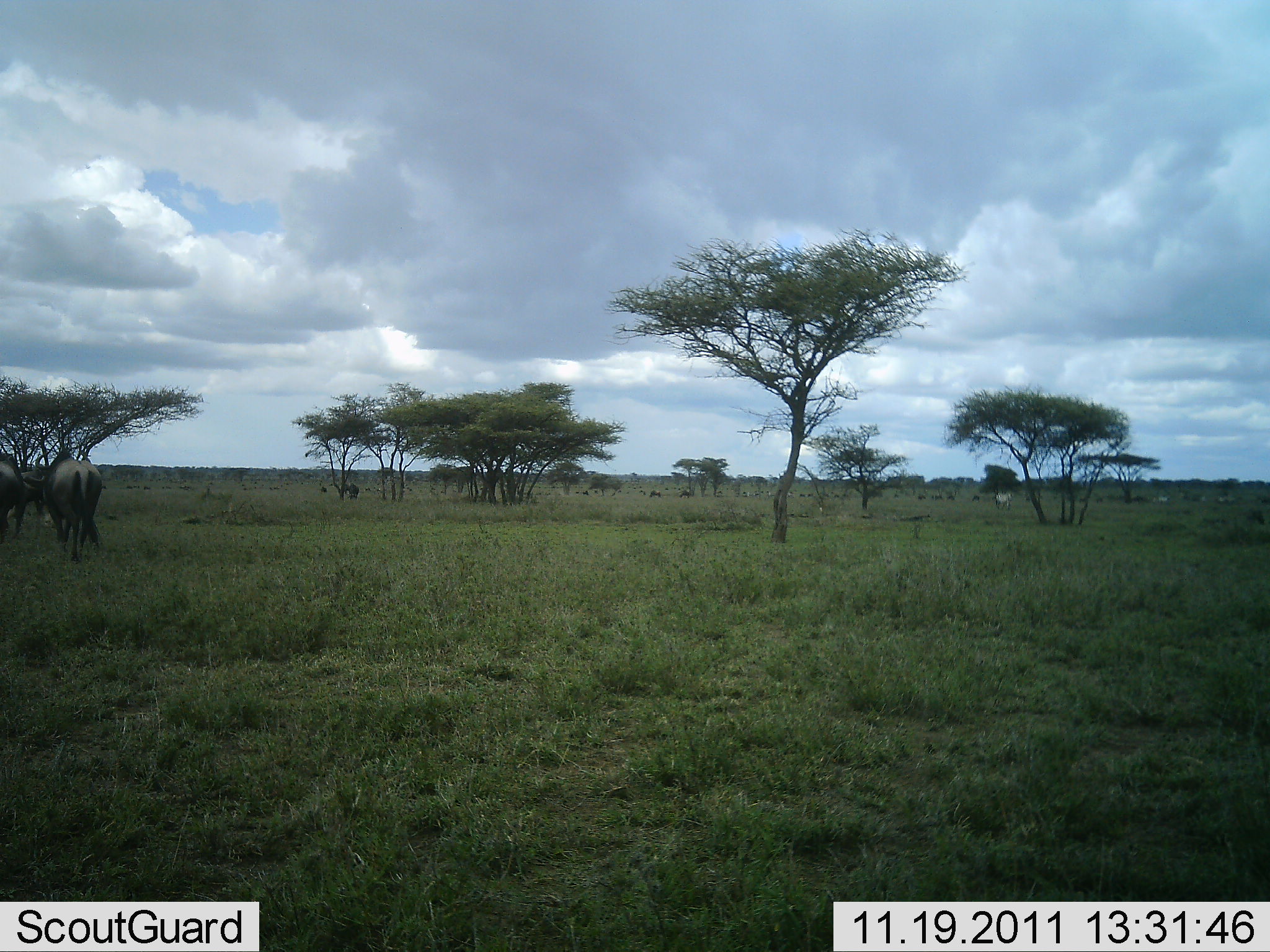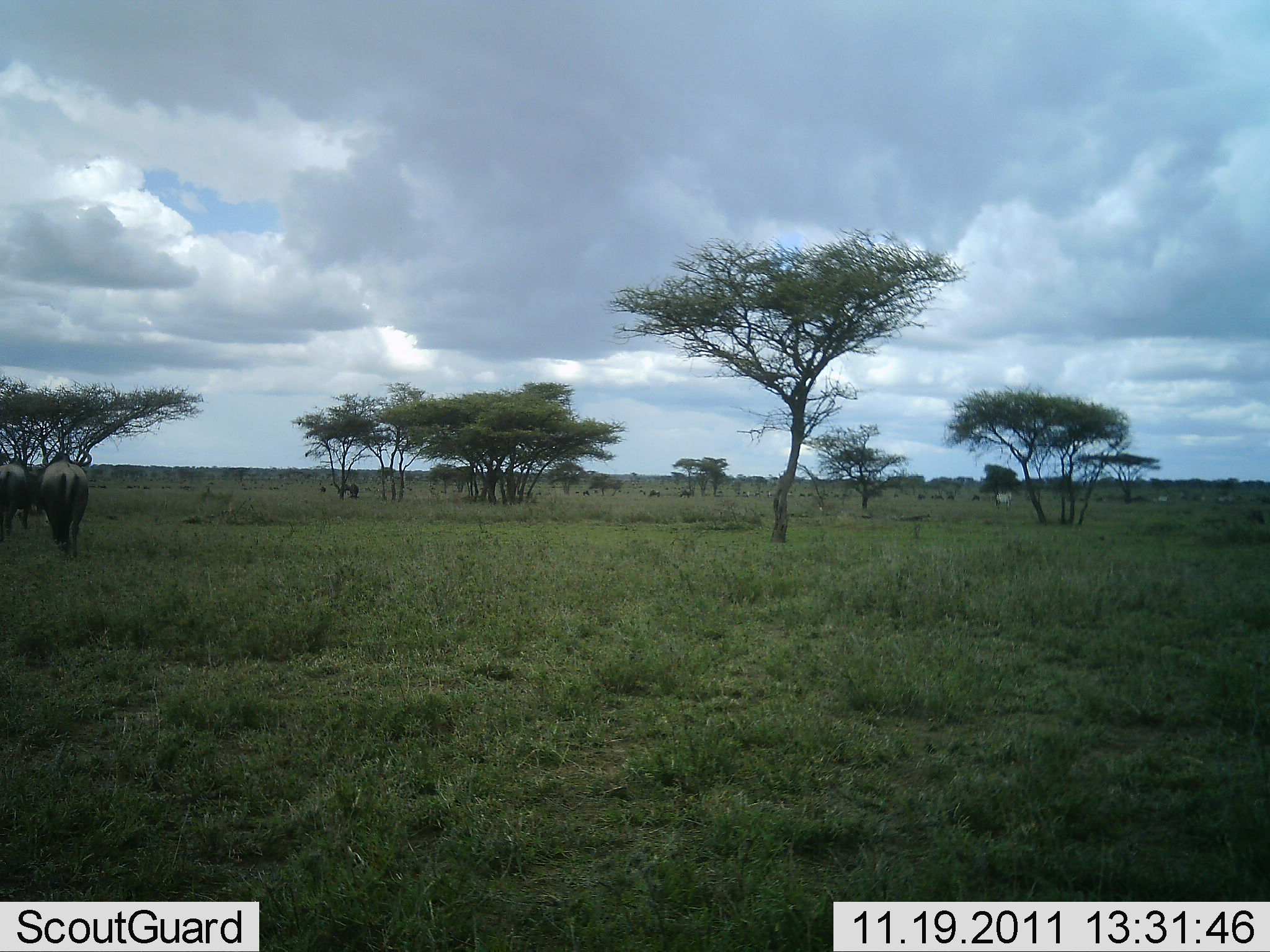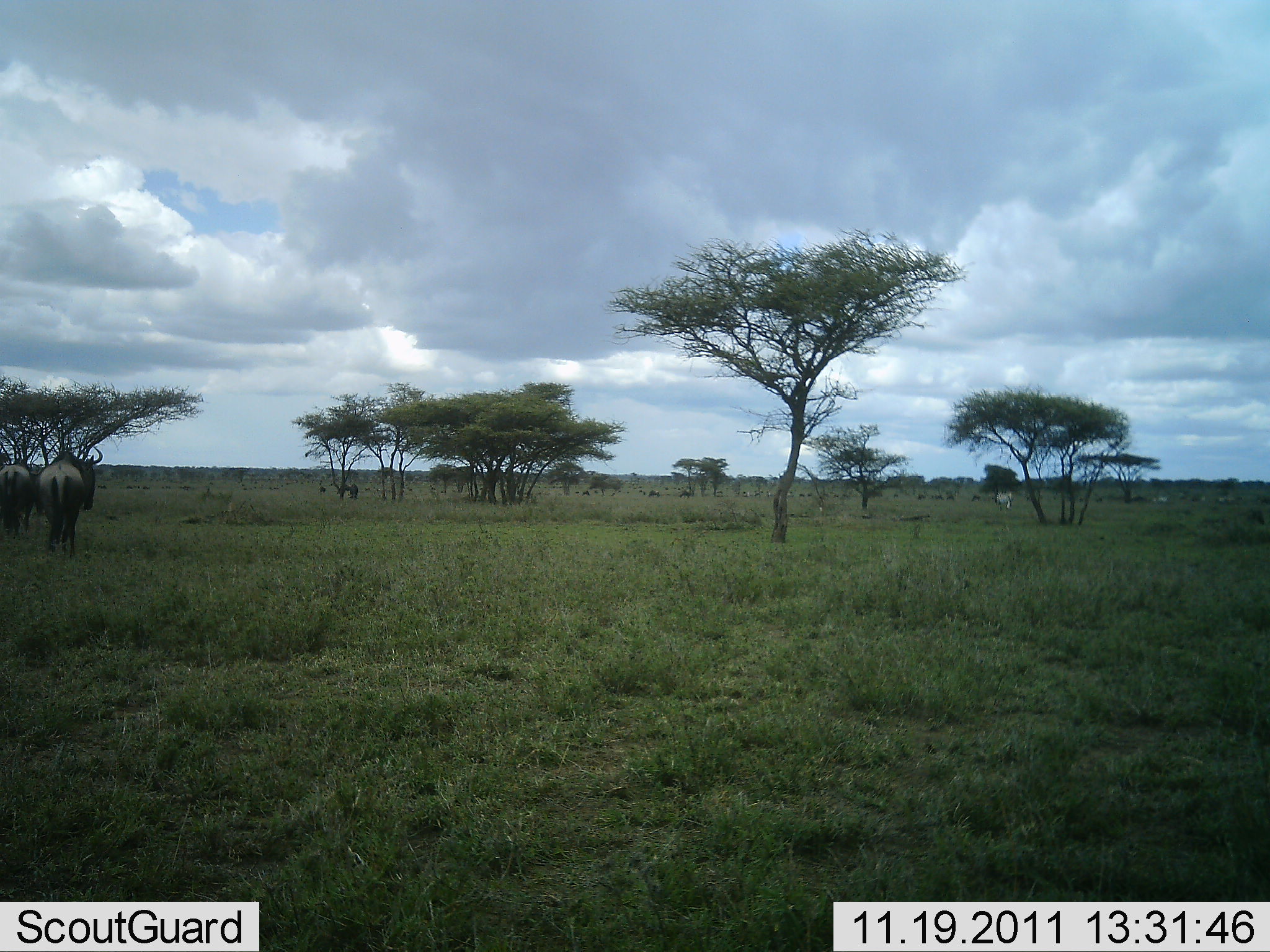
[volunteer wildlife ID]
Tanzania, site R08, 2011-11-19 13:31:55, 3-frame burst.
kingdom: Animalia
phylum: Chordata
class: Mammalia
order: Artiodactyla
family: Bovidae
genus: Connochaetes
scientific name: Connochaetes taurinus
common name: blue wildebeest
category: wildebeest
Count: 2.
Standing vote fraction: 78%.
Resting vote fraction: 6%.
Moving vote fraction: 28%.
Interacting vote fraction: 0%.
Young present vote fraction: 0%.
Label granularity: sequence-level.